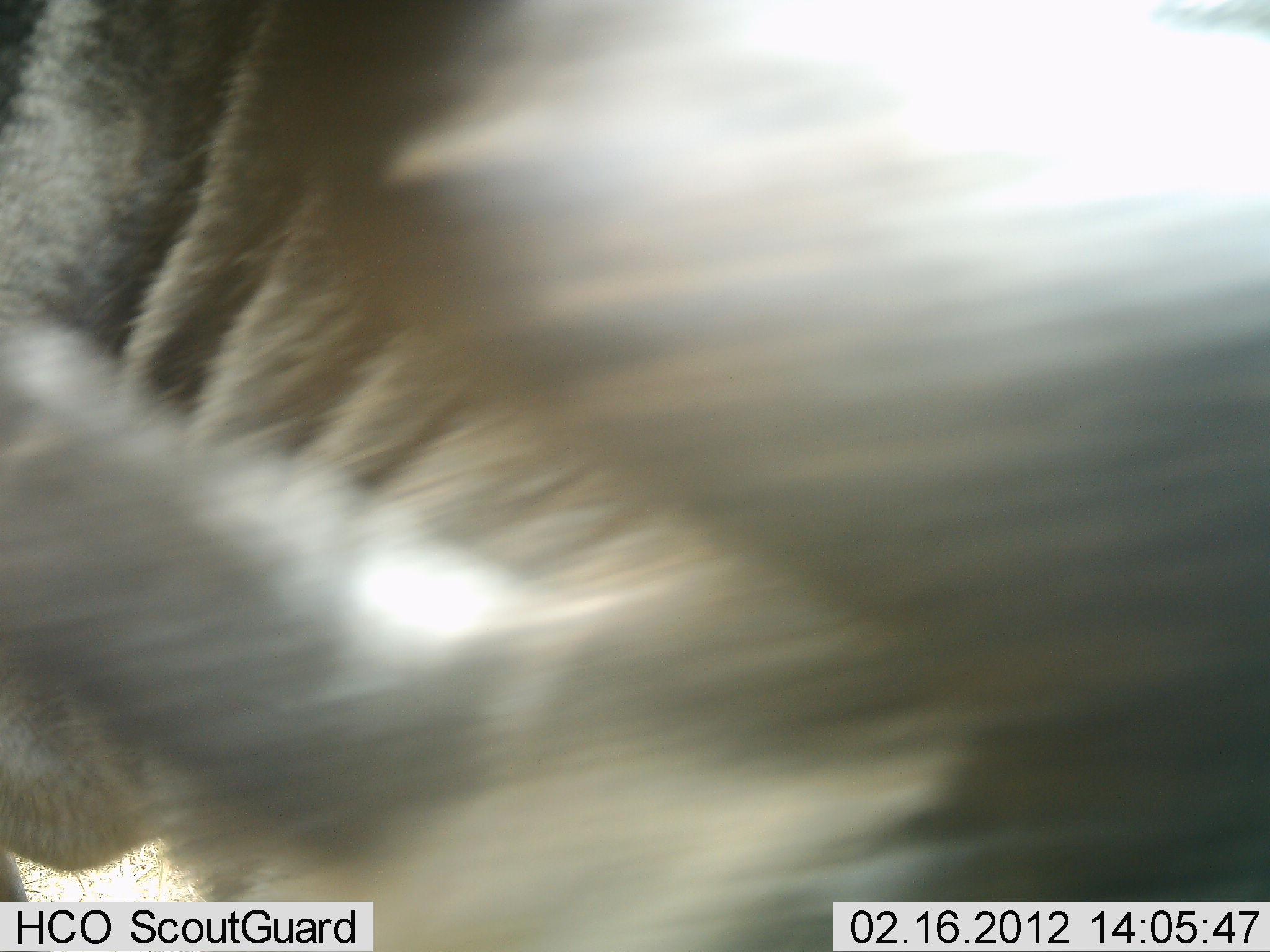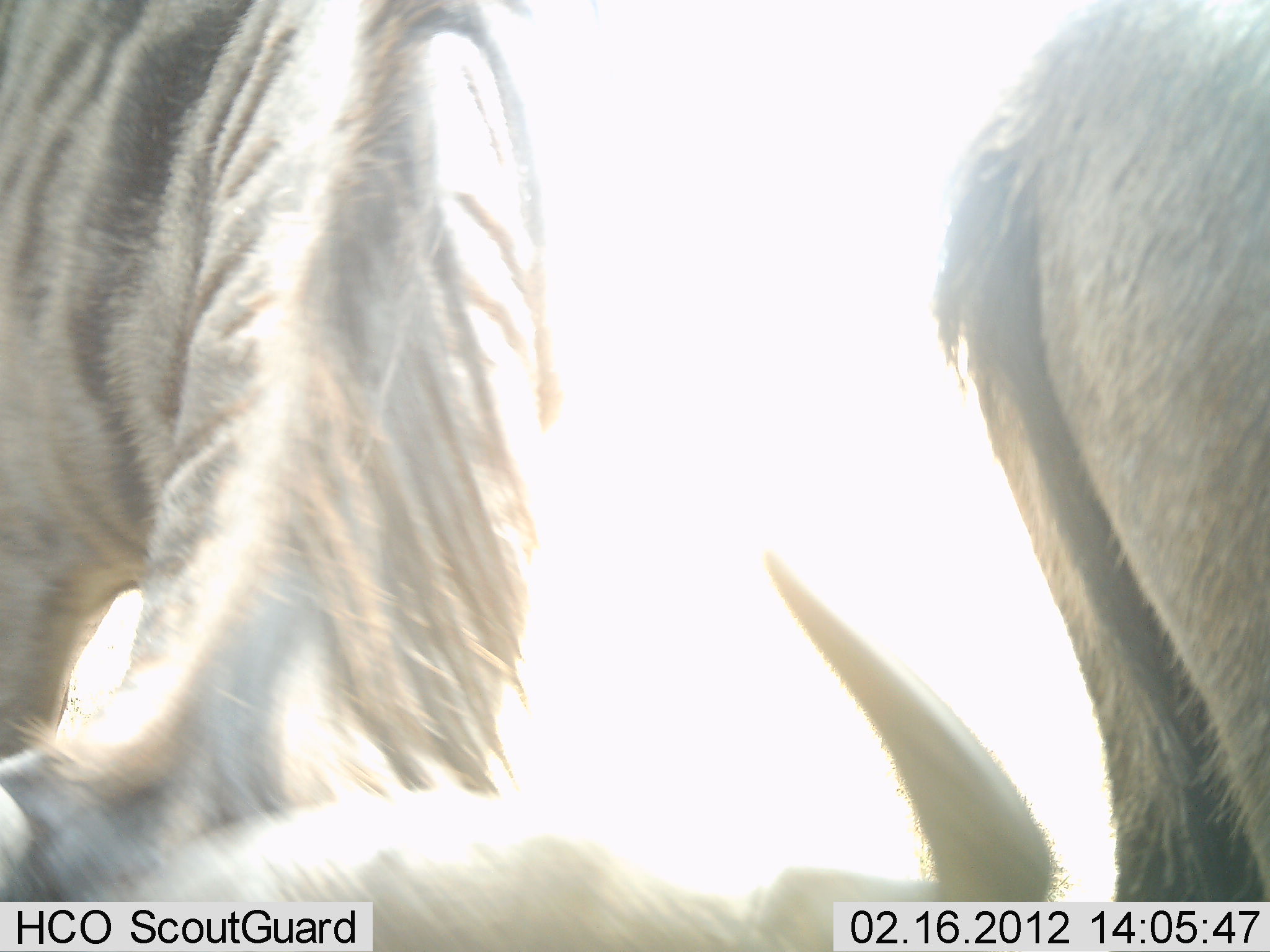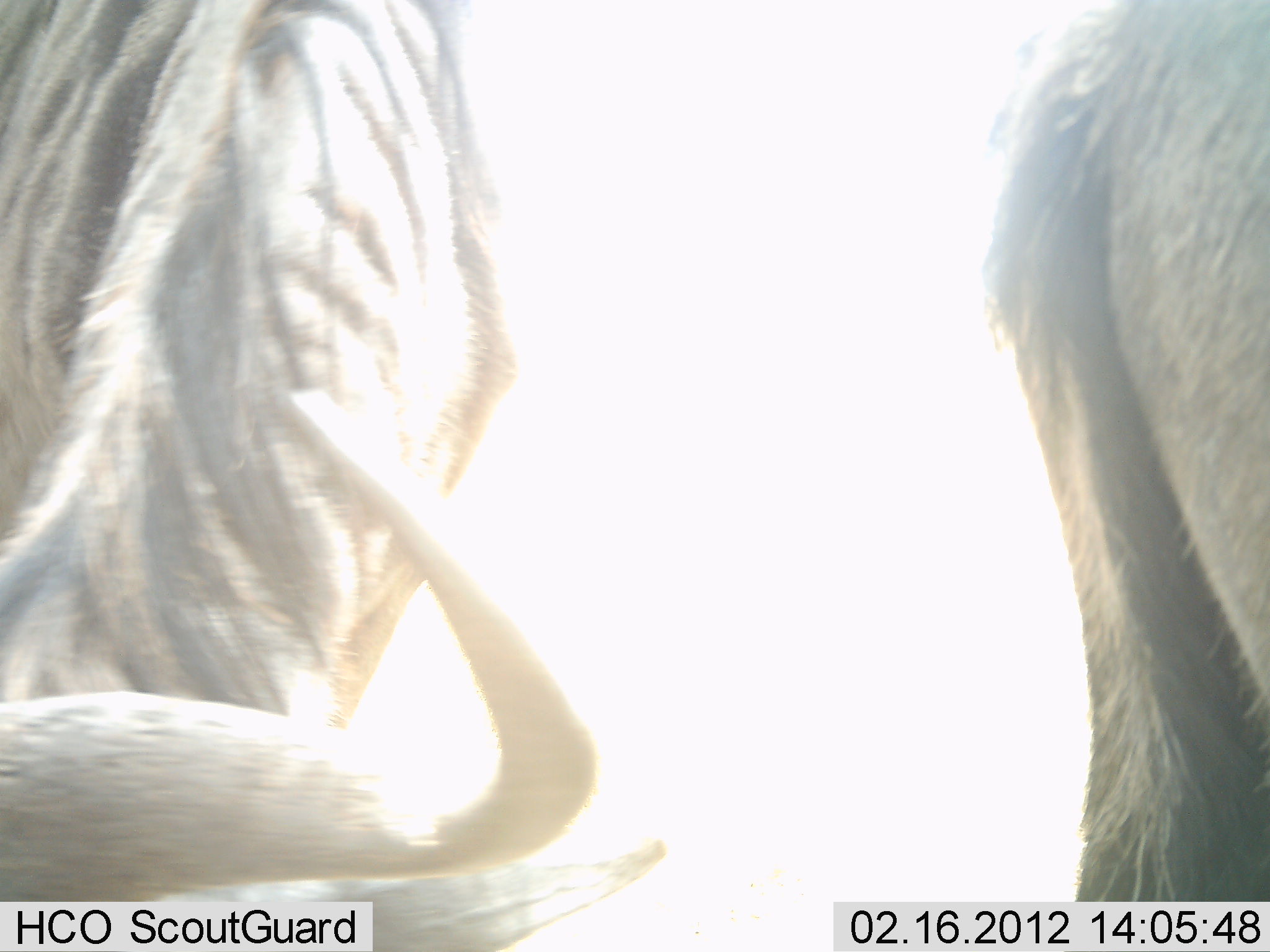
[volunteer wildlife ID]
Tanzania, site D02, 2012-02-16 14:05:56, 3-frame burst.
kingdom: Animalia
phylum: Chordata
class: Mammalia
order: Artiodactyla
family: Bovidae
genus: Connochaetes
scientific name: Connochaetes taurinus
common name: blue wildebeest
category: wildebeest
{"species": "wildebeest (blue wildebeest) (Connochaetes taurinus)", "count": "2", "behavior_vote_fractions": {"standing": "71%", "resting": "7%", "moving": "36%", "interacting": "7%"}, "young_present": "0%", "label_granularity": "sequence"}